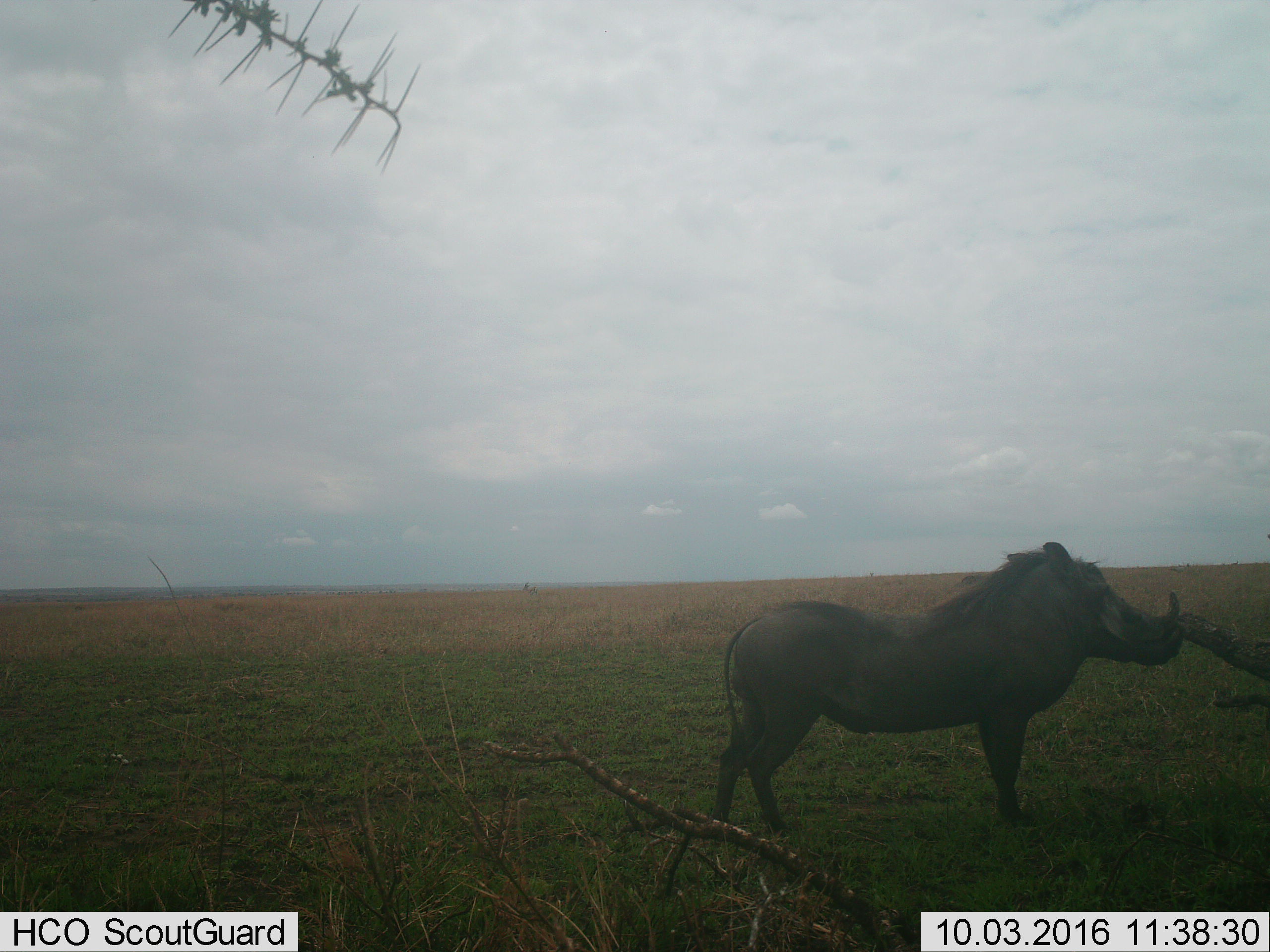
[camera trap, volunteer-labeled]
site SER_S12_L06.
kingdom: Animalia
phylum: Chordata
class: Mammalia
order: Artiodactyla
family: Suidae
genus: Phacochoerus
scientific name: Phacochoerus africanus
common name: warthog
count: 1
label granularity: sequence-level